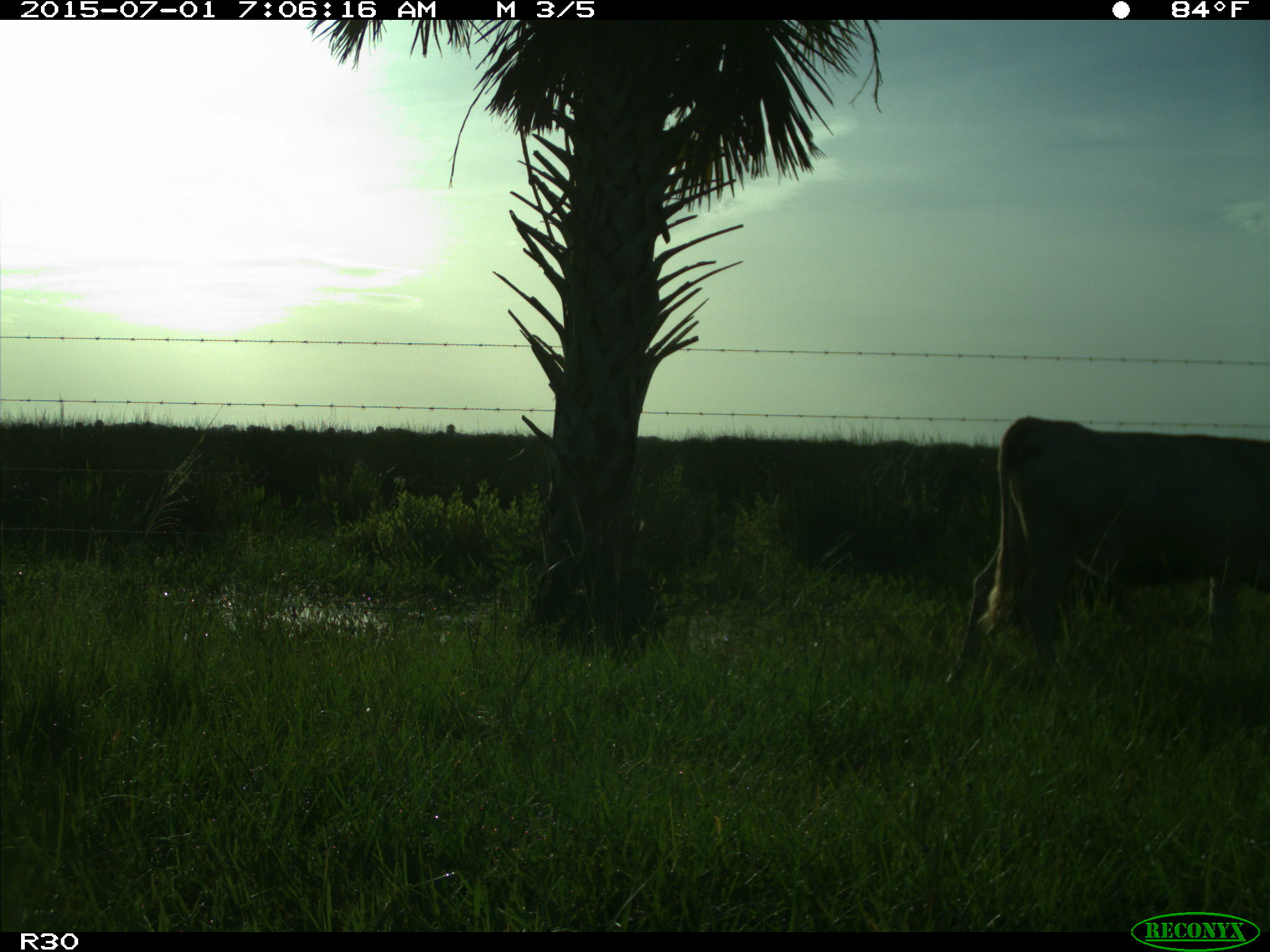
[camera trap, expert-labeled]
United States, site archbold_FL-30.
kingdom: Animalia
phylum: Chordata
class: Mammalia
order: Artiodactyla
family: Bovidae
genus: Bos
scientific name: Bos taurus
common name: domestic cow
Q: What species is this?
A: Bos taurus (domestic cow).